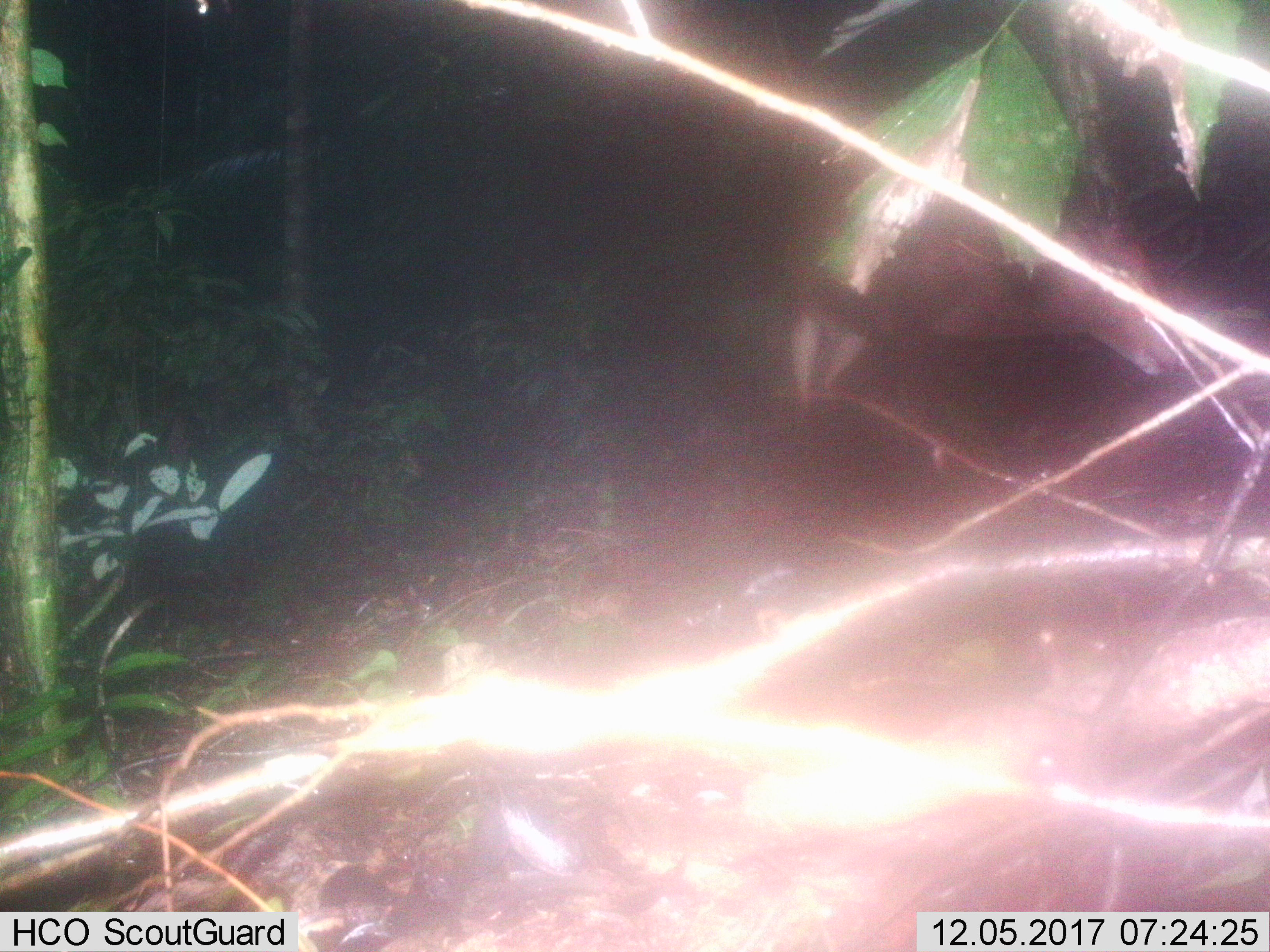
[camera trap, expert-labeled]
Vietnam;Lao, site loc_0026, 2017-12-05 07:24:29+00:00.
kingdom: Animalia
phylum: Chordata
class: Mammalia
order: Artiodactyla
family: Cervidae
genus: Muntiacus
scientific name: Muntiacus vuquangensis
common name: large-antlered muntjac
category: large antlered muntjac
Large antlered muntjac (large-antlered muntjac) (Muntiacus vuquangensis). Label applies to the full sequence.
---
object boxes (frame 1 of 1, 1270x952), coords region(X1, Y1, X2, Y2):
large antlered muntjac: region(789, 141, 1184, 413)